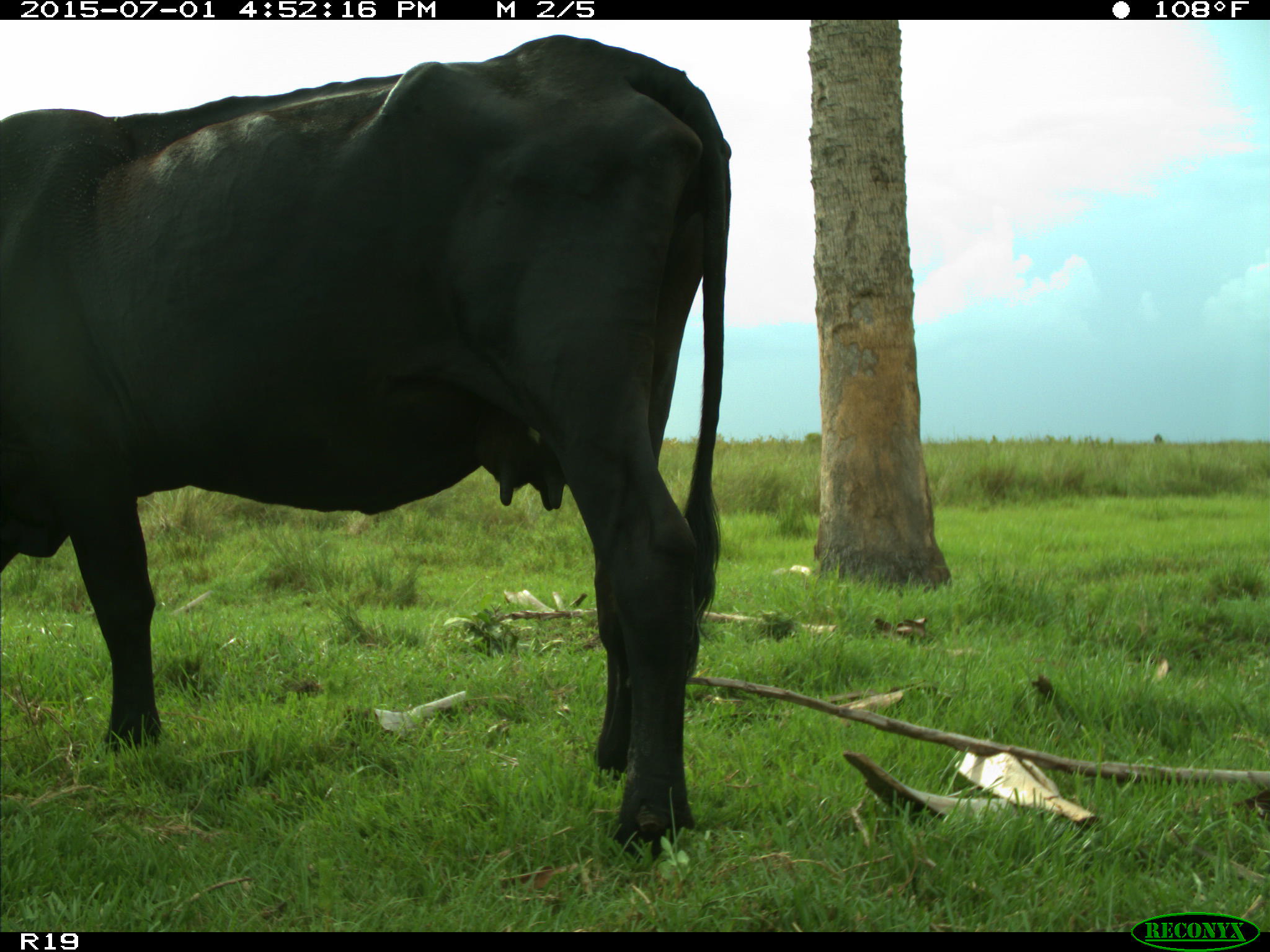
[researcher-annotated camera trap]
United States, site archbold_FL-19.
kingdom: Animalia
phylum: Chordata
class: Mammalia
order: Artiodactyla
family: Bovidae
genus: Bos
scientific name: Bos taurus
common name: domestic cow